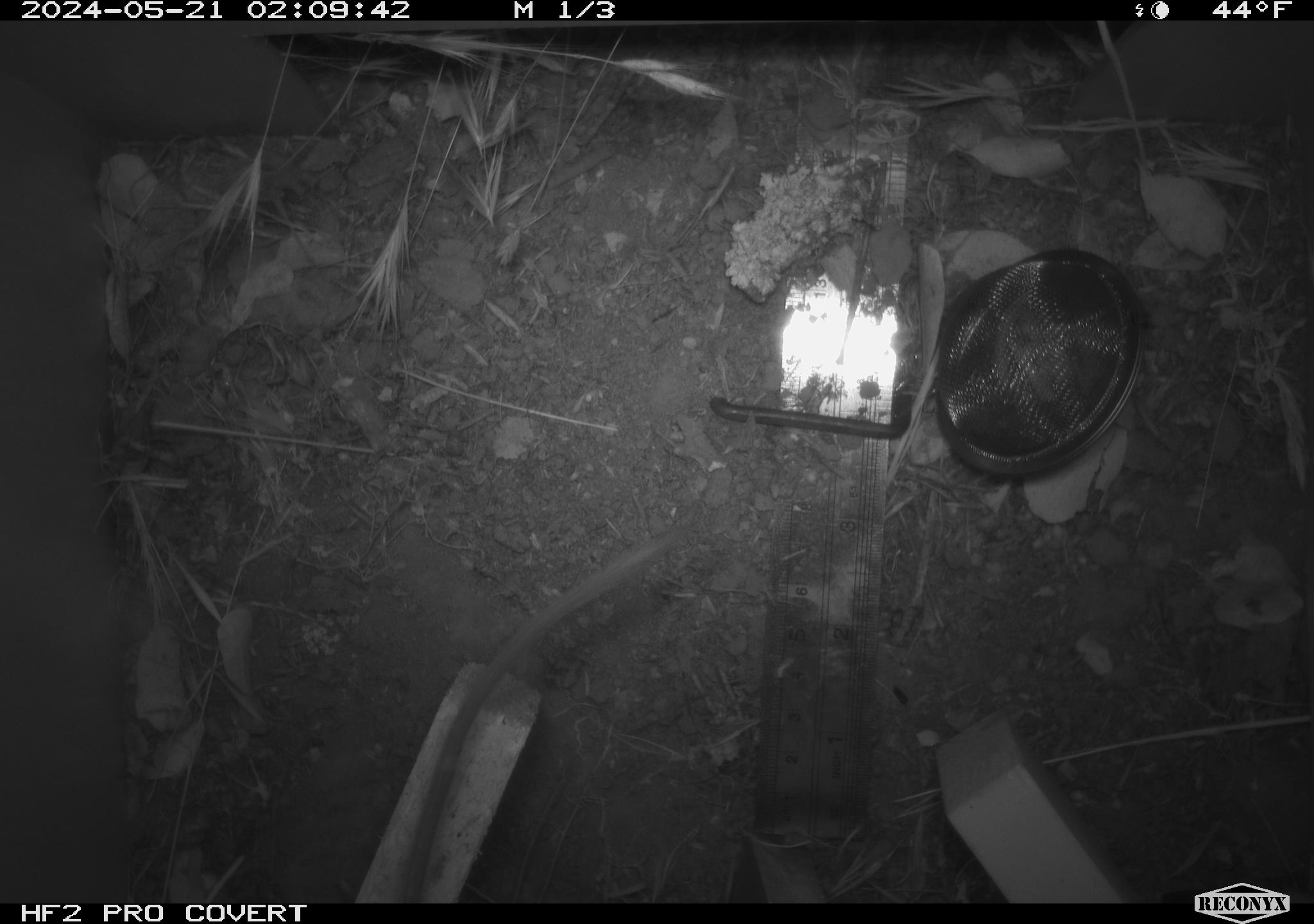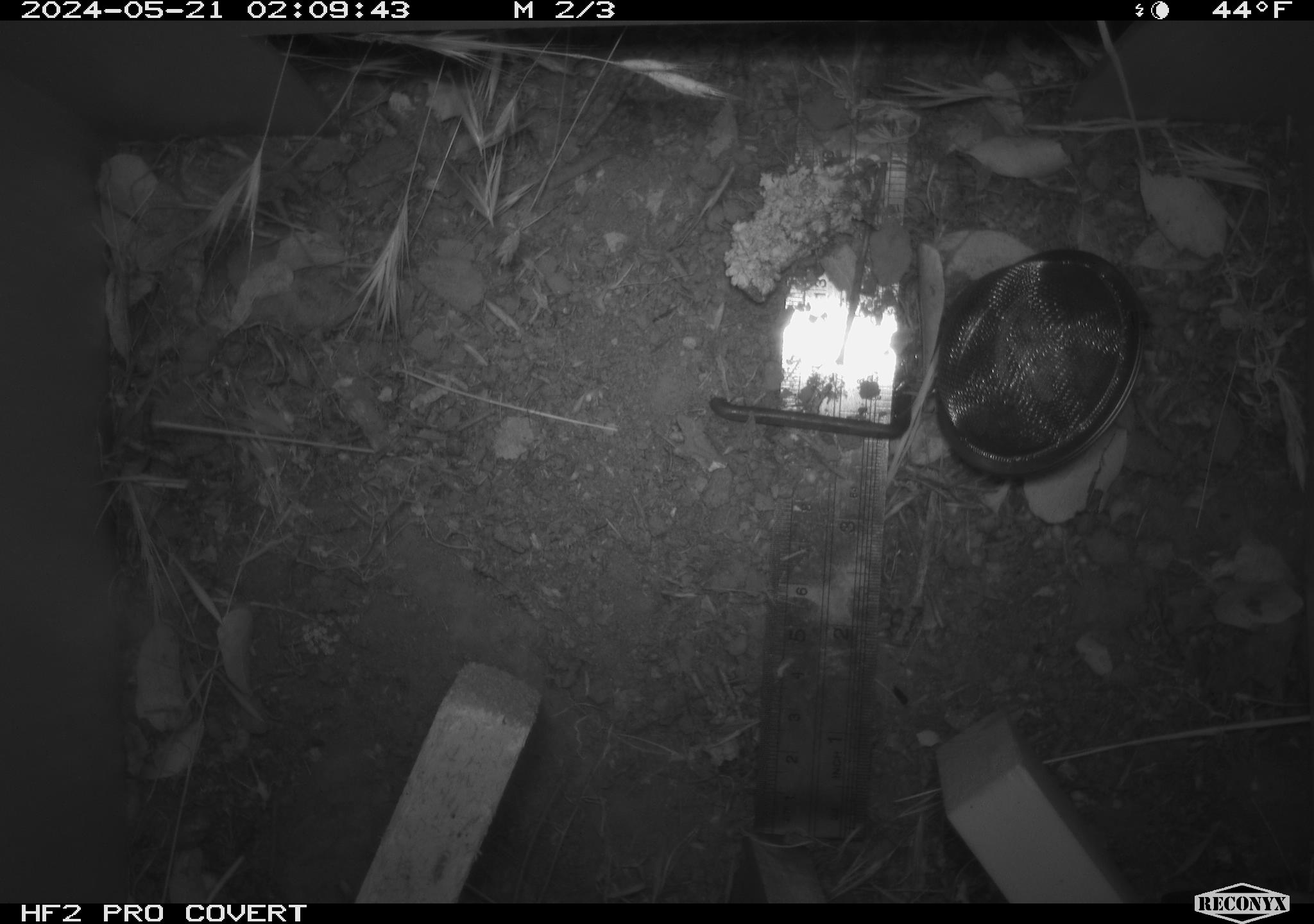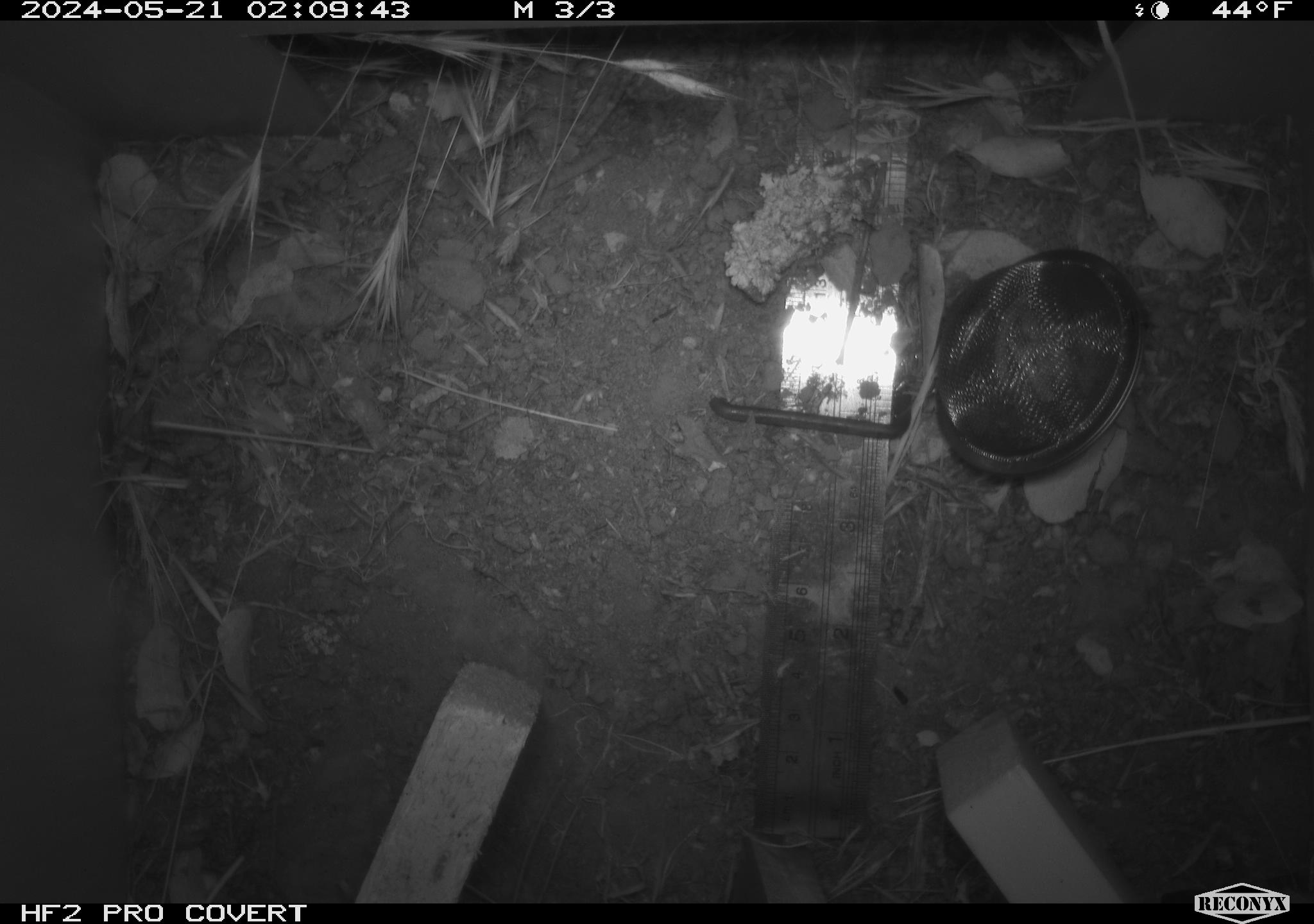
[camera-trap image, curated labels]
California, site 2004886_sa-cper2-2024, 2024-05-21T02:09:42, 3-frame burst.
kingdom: Animalia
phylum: Chordata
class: Mammalia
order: Rodentia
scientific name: Rodentia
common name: rodent